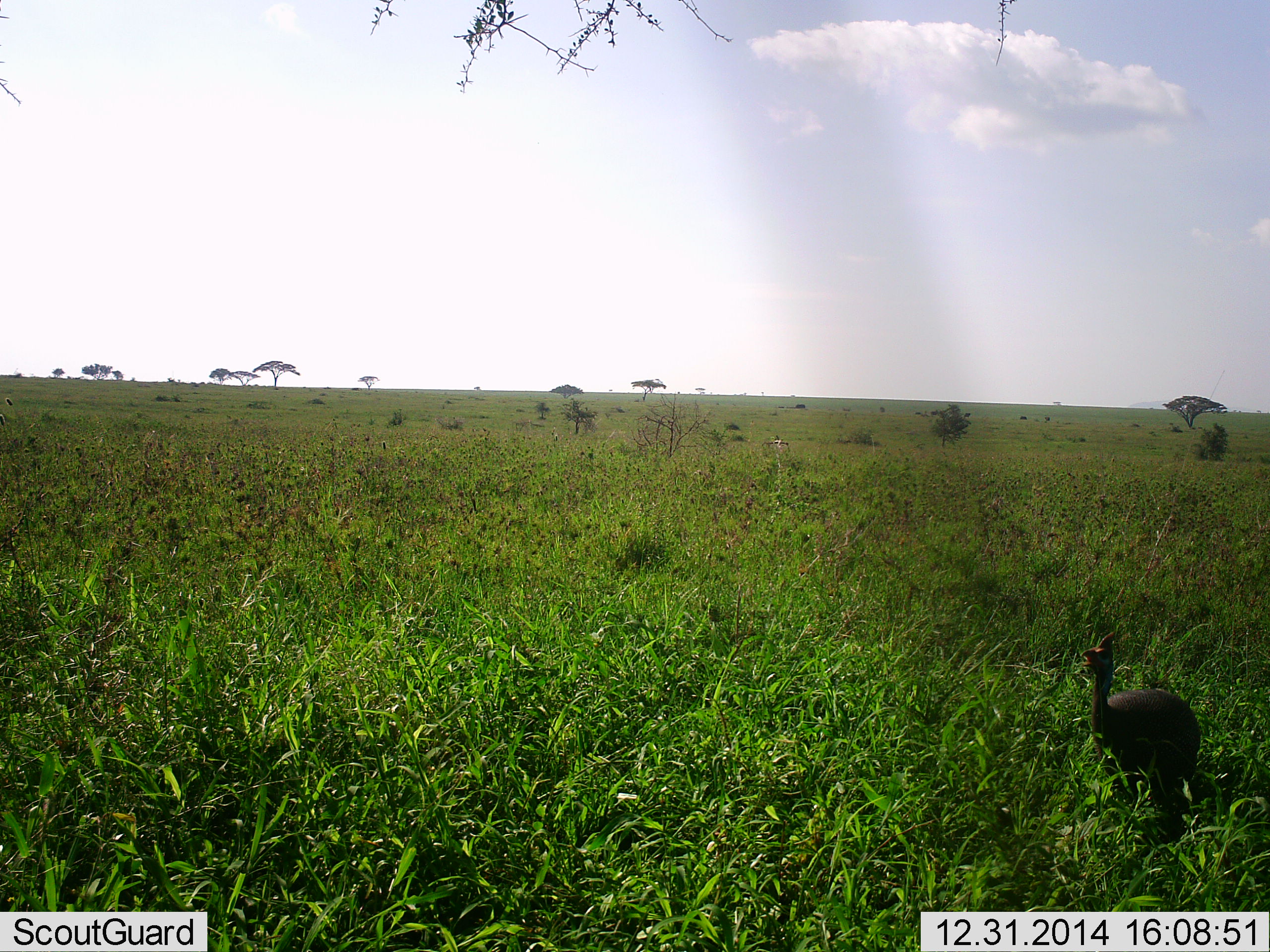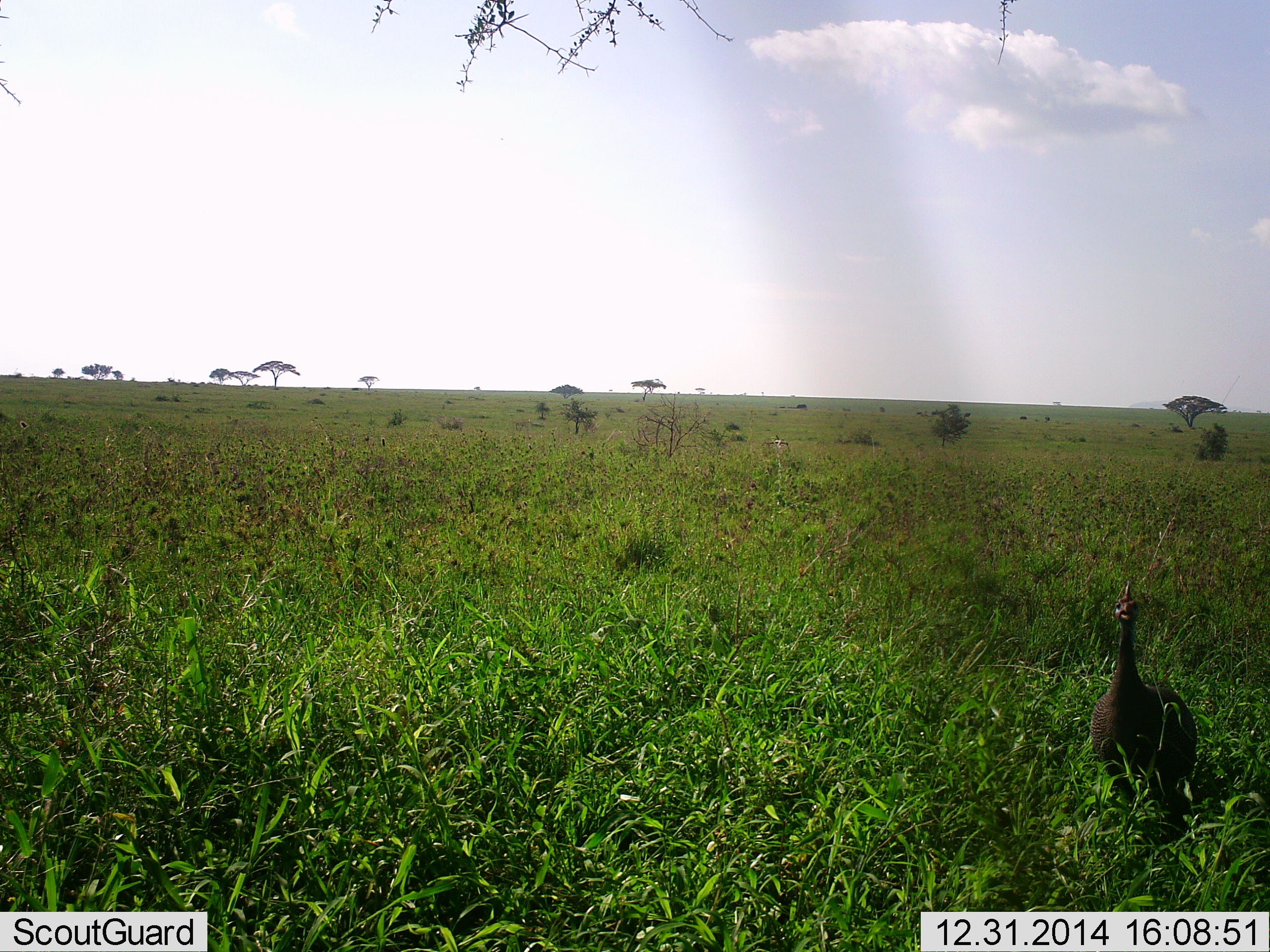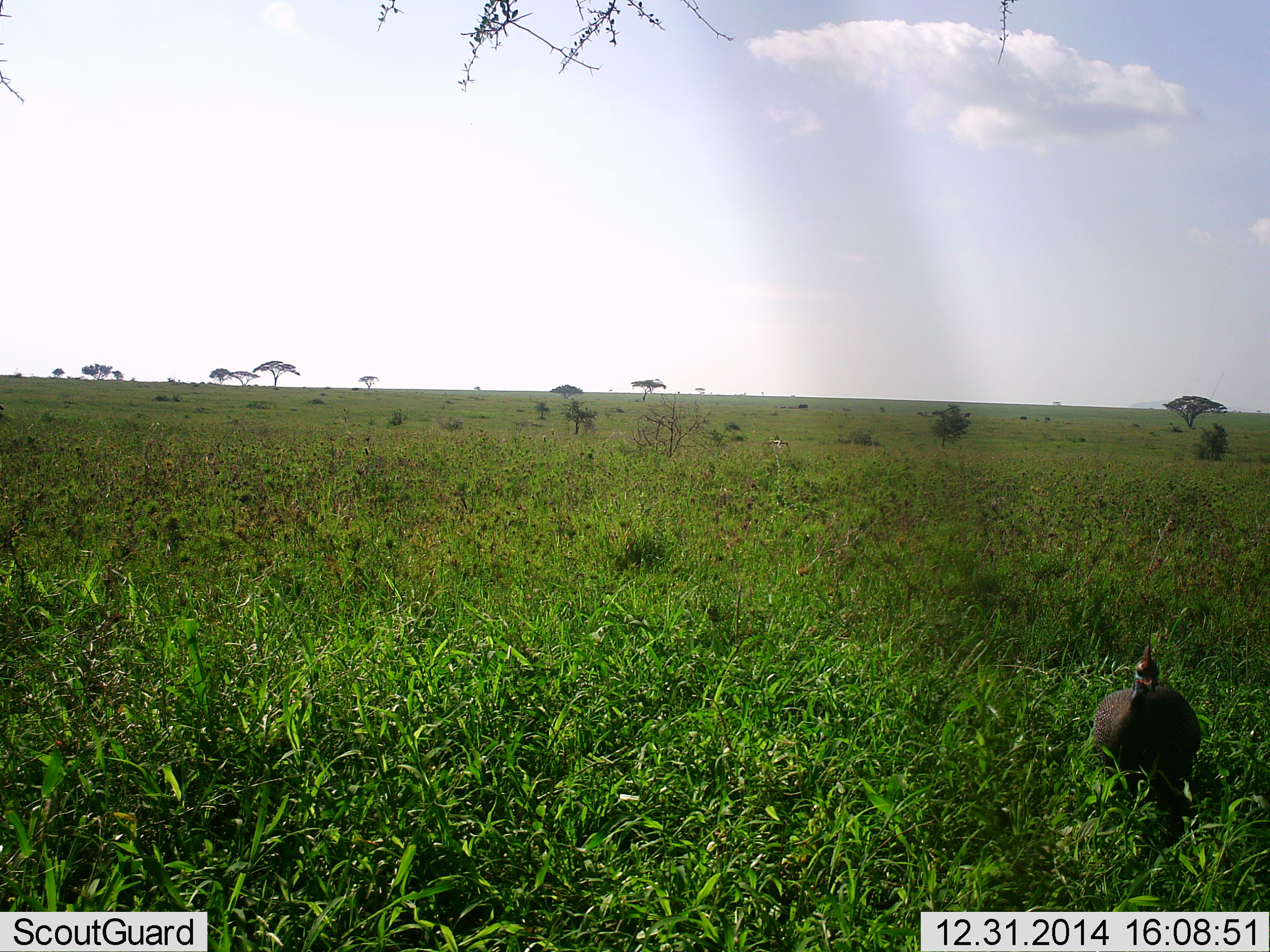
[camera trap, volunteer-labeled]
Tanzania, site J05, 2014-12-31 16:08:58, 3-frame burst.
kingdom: Animalia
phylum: Chordata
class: Aves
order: Galliformes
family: Numididae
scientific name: Numididae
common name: guinea fowl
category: guineafowl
Guineafowl (guinea fowl) (Numididae), count 1. Behavior (volunteer vote fractions): standing 70%, resting 0%, moving 20%, interacting 0%. Young present (vote fraction): 0%. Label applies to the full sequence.